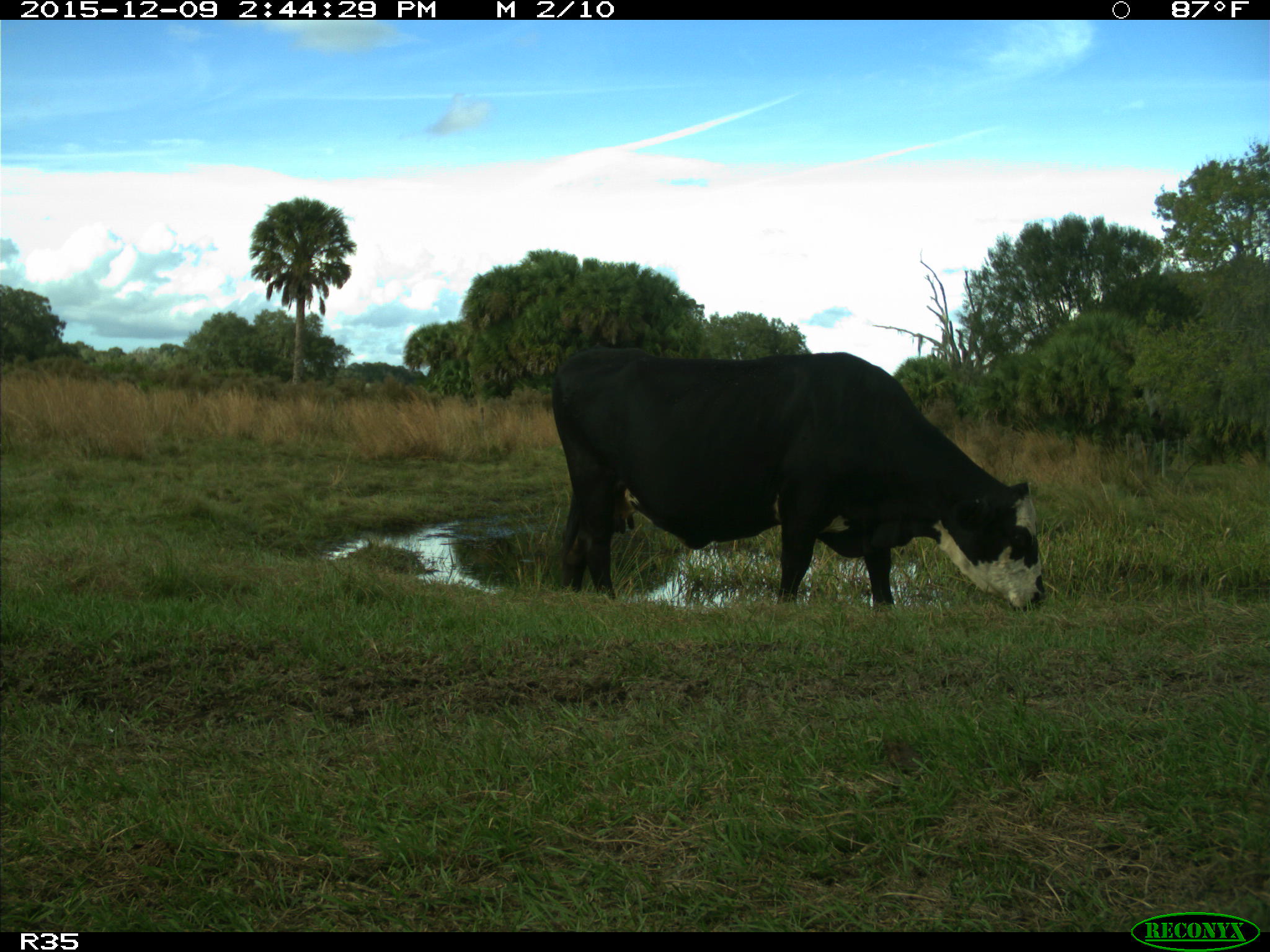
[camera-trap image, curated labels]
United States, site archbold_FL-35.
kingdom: Animalia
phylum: Chordata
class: Mammalia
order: Artiodactyla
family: Bovidae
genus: Bos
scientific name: Bos taurus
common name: domestic cow